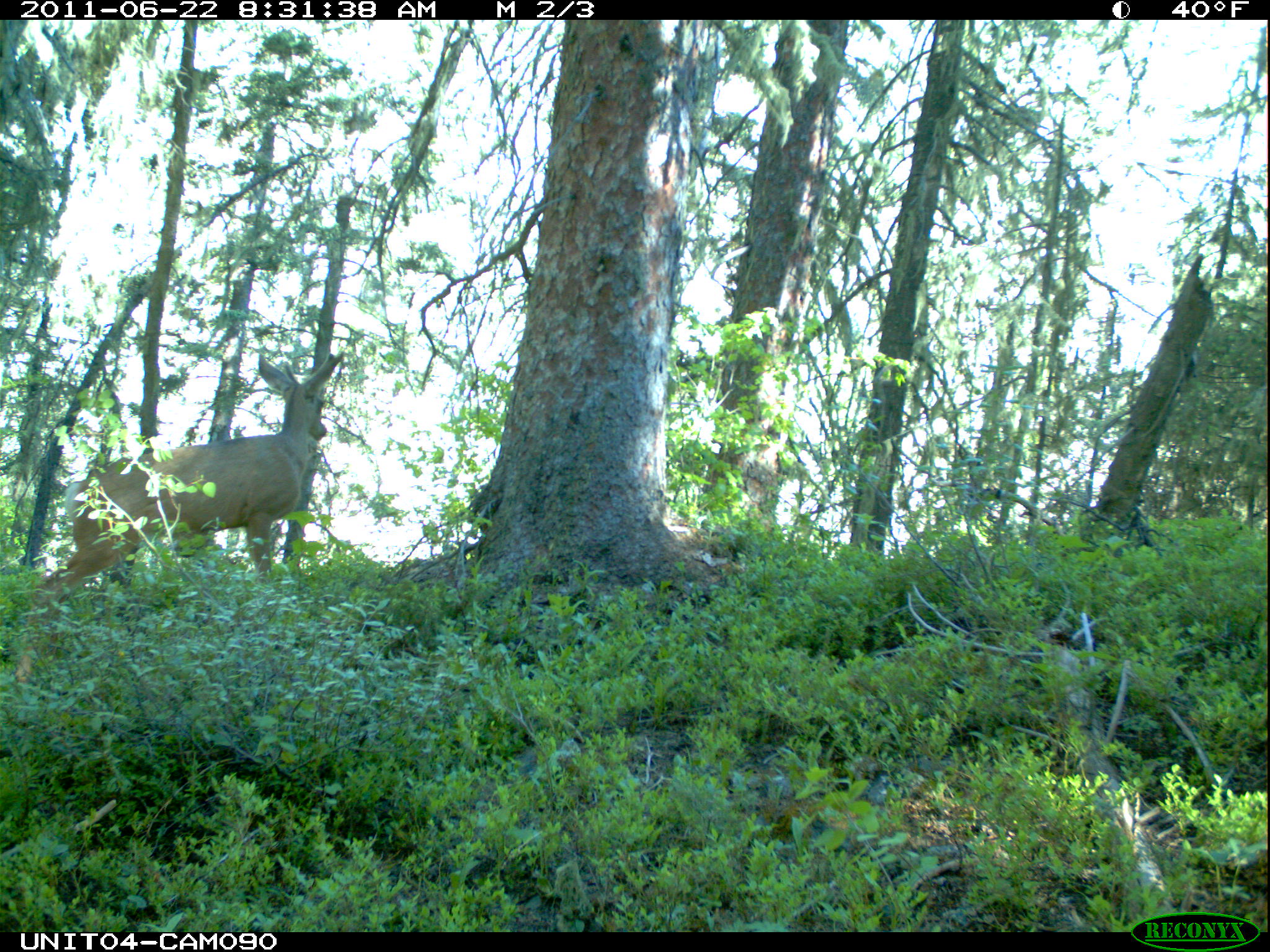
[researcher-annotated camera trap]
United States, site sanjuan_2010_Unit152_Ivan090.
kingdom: Animalia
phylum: Chordata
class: Mammalia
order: Artiodactyla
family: Cervidae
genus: Odocoileus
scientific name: Odocoileus hemionus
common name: mule deer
Odocoileus hemionus (mule deer).